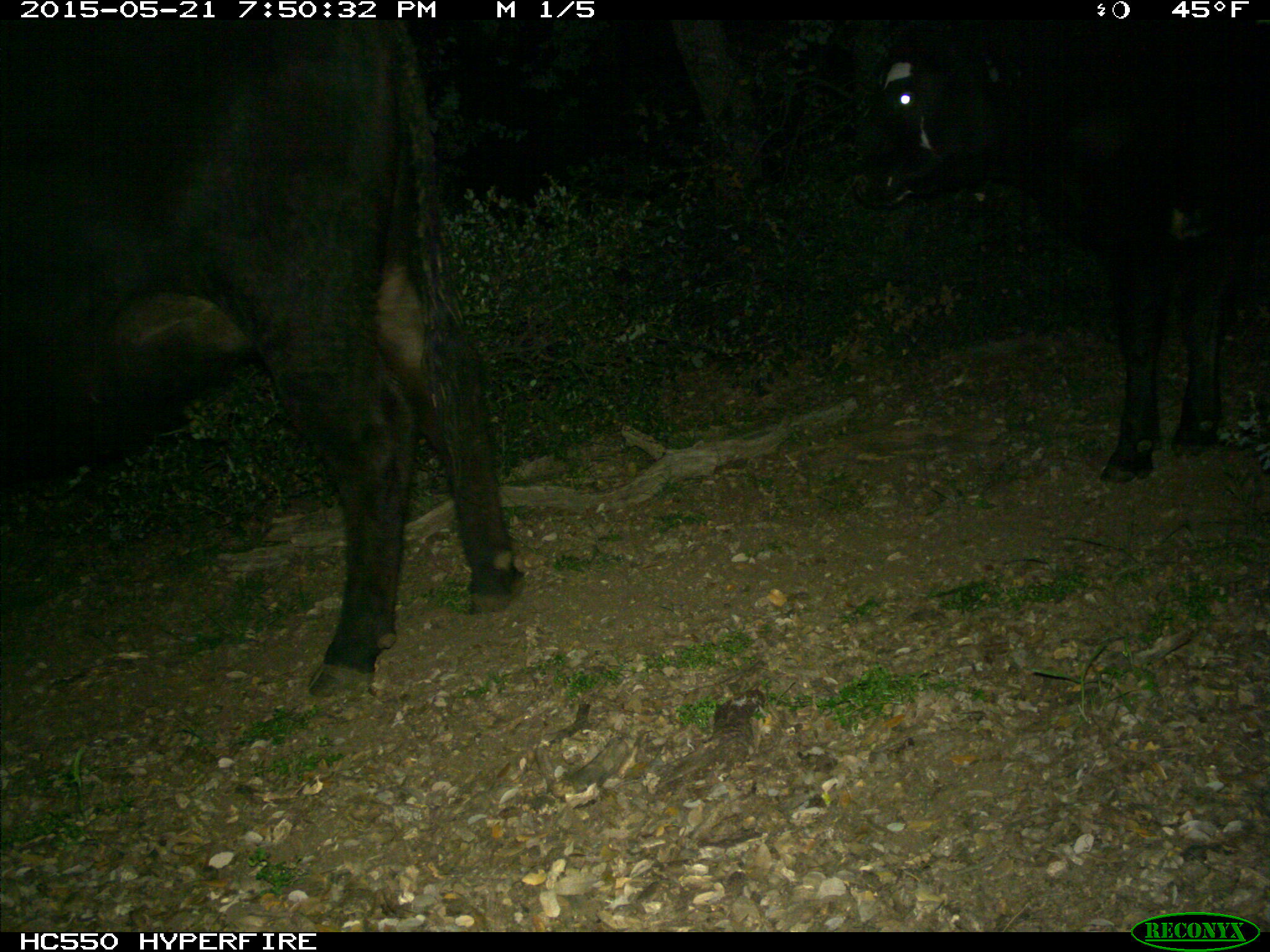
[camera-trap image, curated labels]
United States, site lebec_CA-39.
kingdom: Animalia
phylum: Chordata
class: Mammalia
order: Artiodactyla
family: Bovidae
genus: Bos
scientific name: Bos taurus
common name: domestic cow